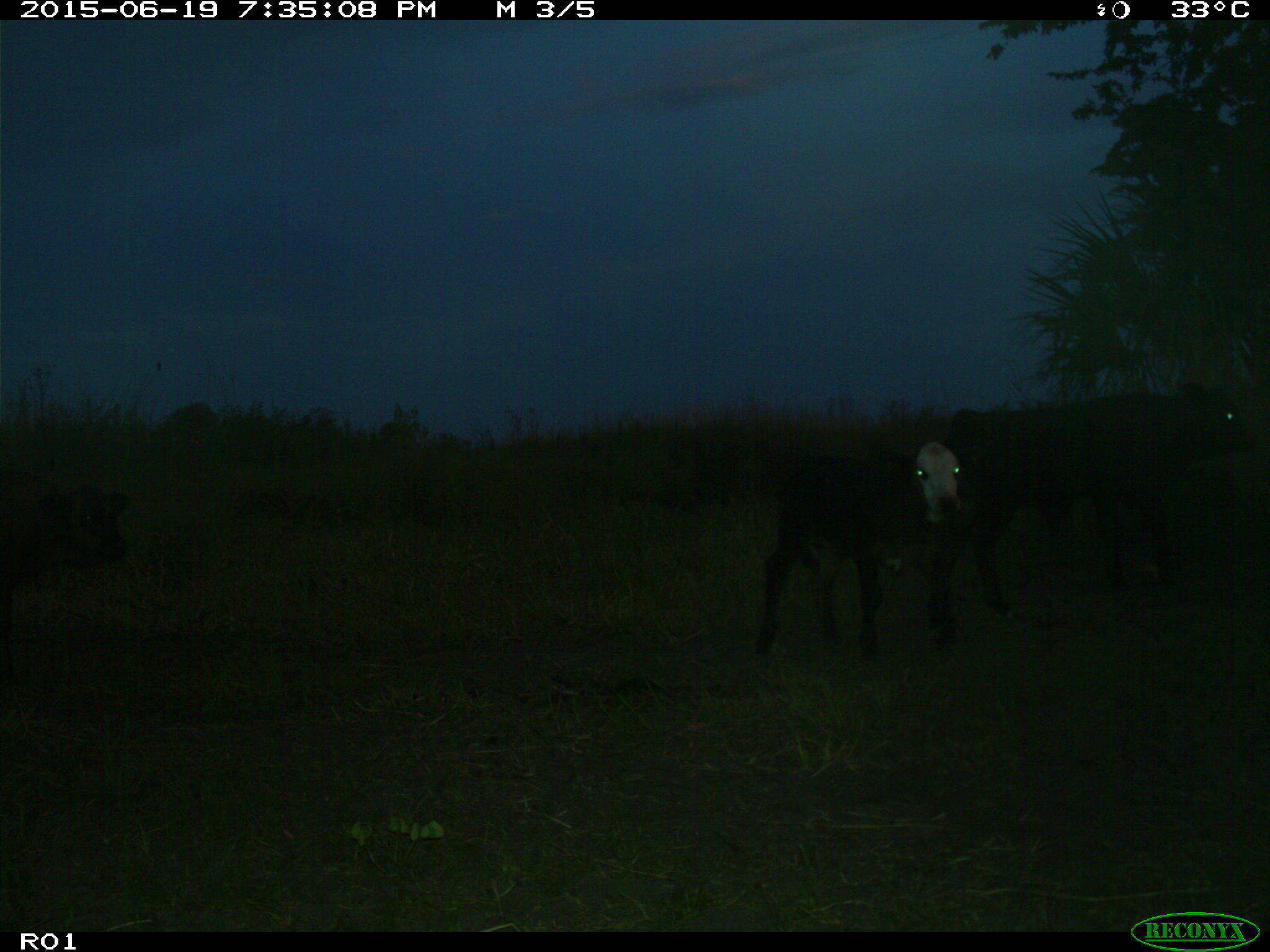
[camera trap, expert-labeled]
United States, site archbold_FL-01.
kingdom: Animalia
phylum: Chordata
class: Mammalia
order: Artiodactyla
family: Bovidae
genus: Bos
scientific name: Bos taurus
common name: domestic cow